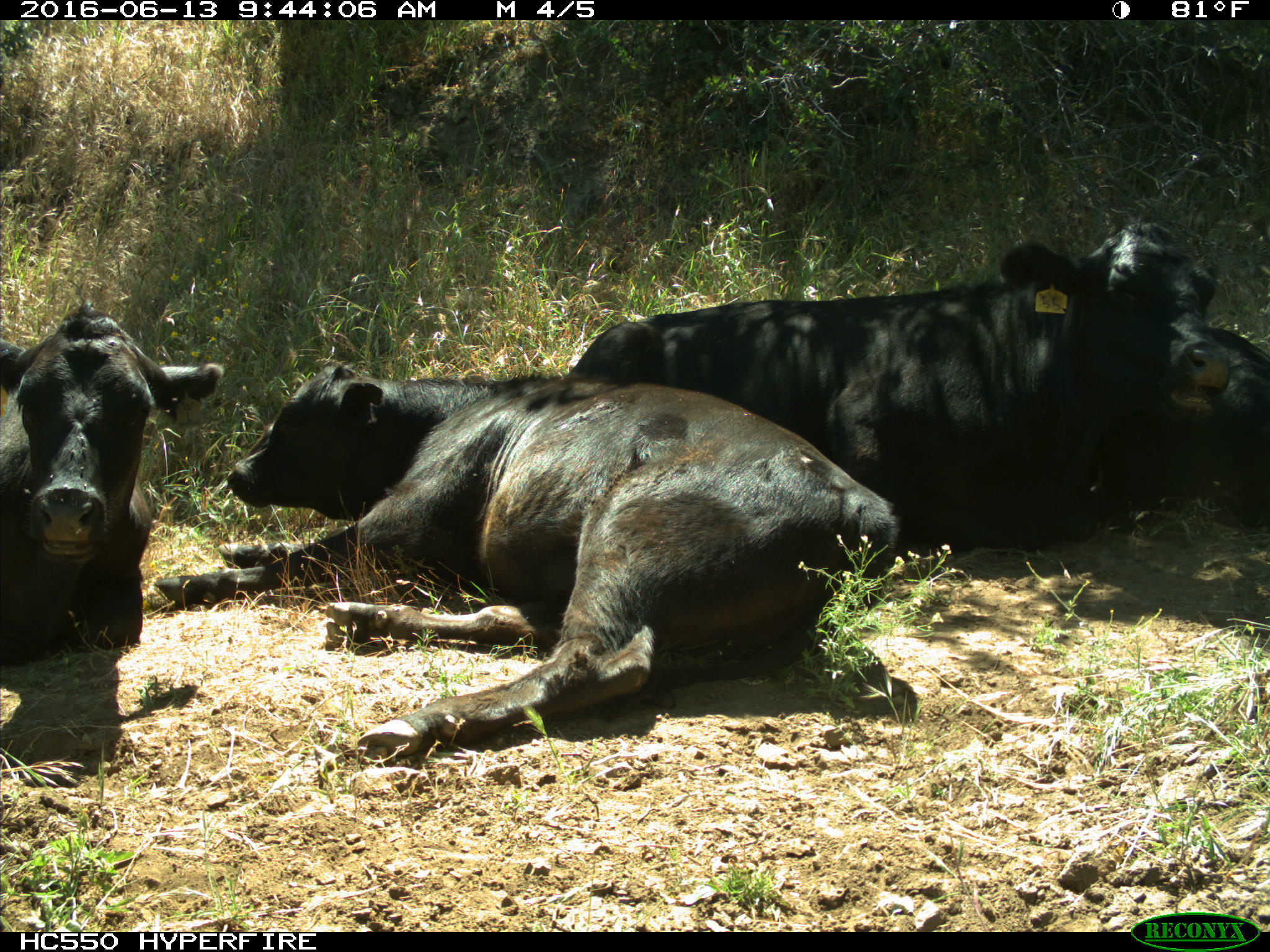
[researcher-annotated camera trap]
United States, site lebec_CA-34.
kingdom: Animalia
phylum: Chordata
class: Mammalia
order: Artiodactyla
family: Bovidae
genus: Bos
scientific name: Bos taurus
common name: domestic cow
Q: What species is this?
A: Bos taurus (domestic cow).